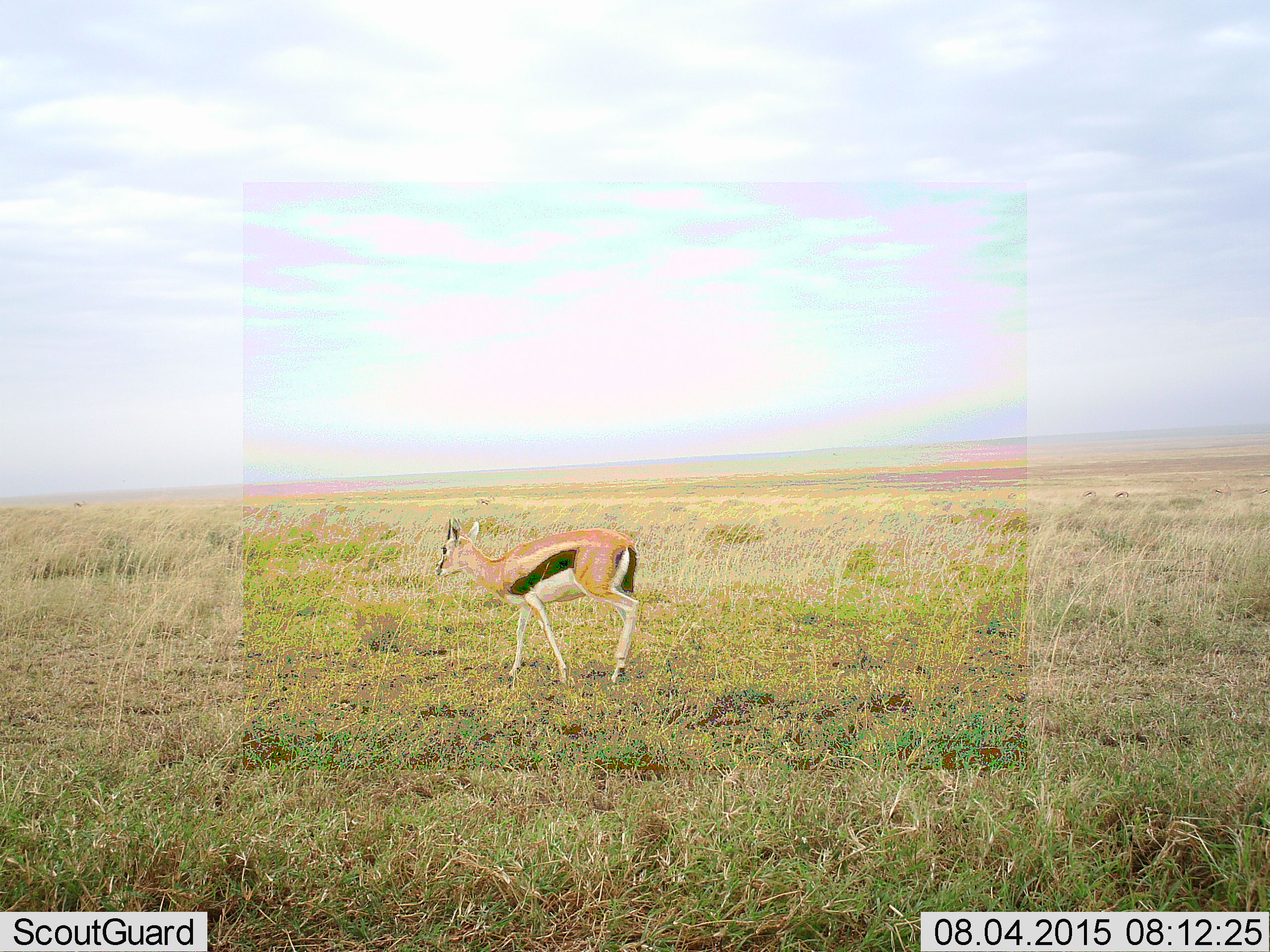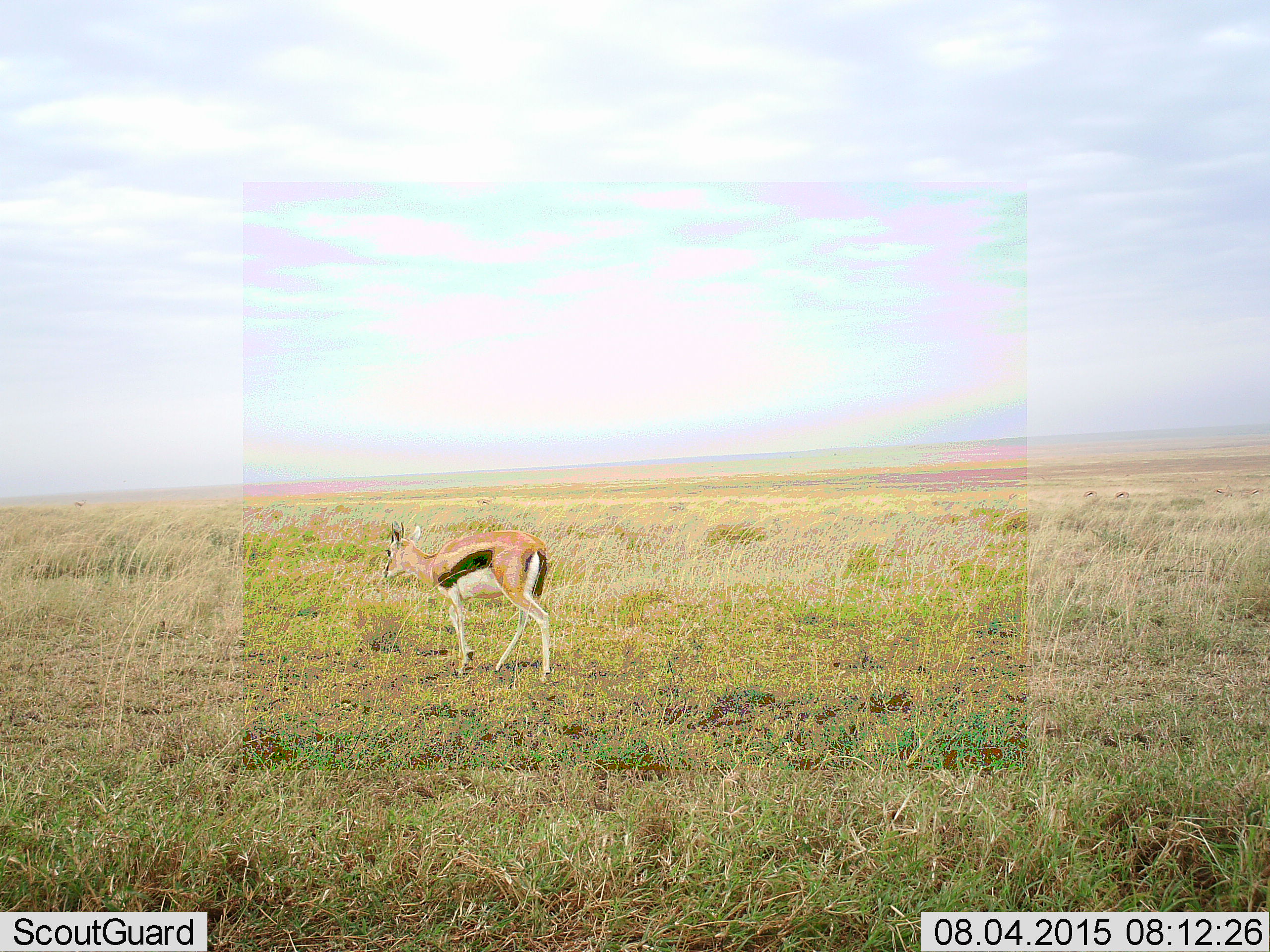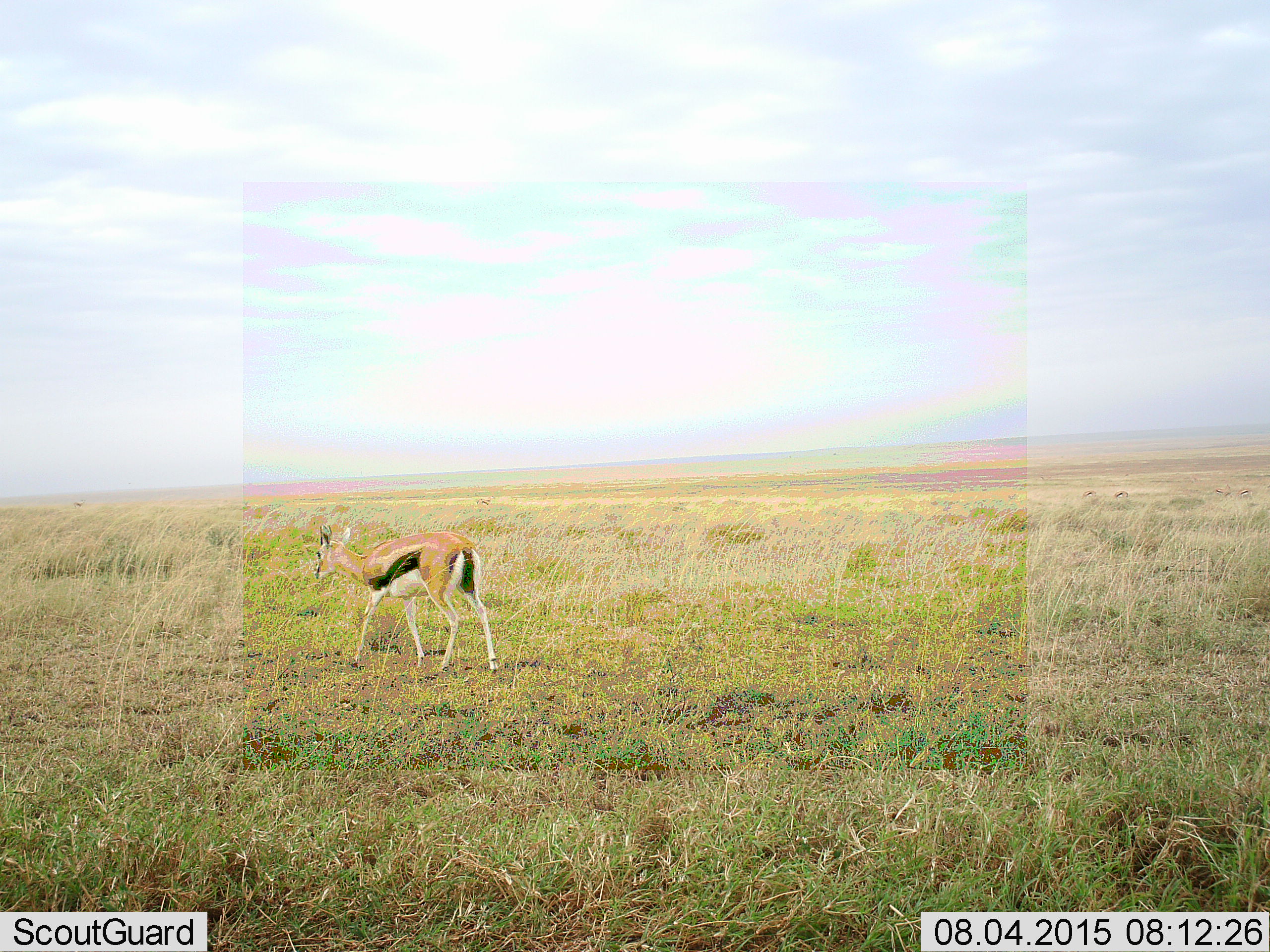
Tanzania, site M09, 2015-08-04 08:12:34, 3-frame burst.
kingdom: Animalia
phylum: Chordata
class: Mammalia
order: Artiodactyla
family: Bovidae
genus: Eudorcas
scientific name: Eudorcas thomsonii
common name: thomson's gazelle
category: gazellethomsons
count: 1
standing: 20%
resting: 10%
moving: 80%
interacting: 0%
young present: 0%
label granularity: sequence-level